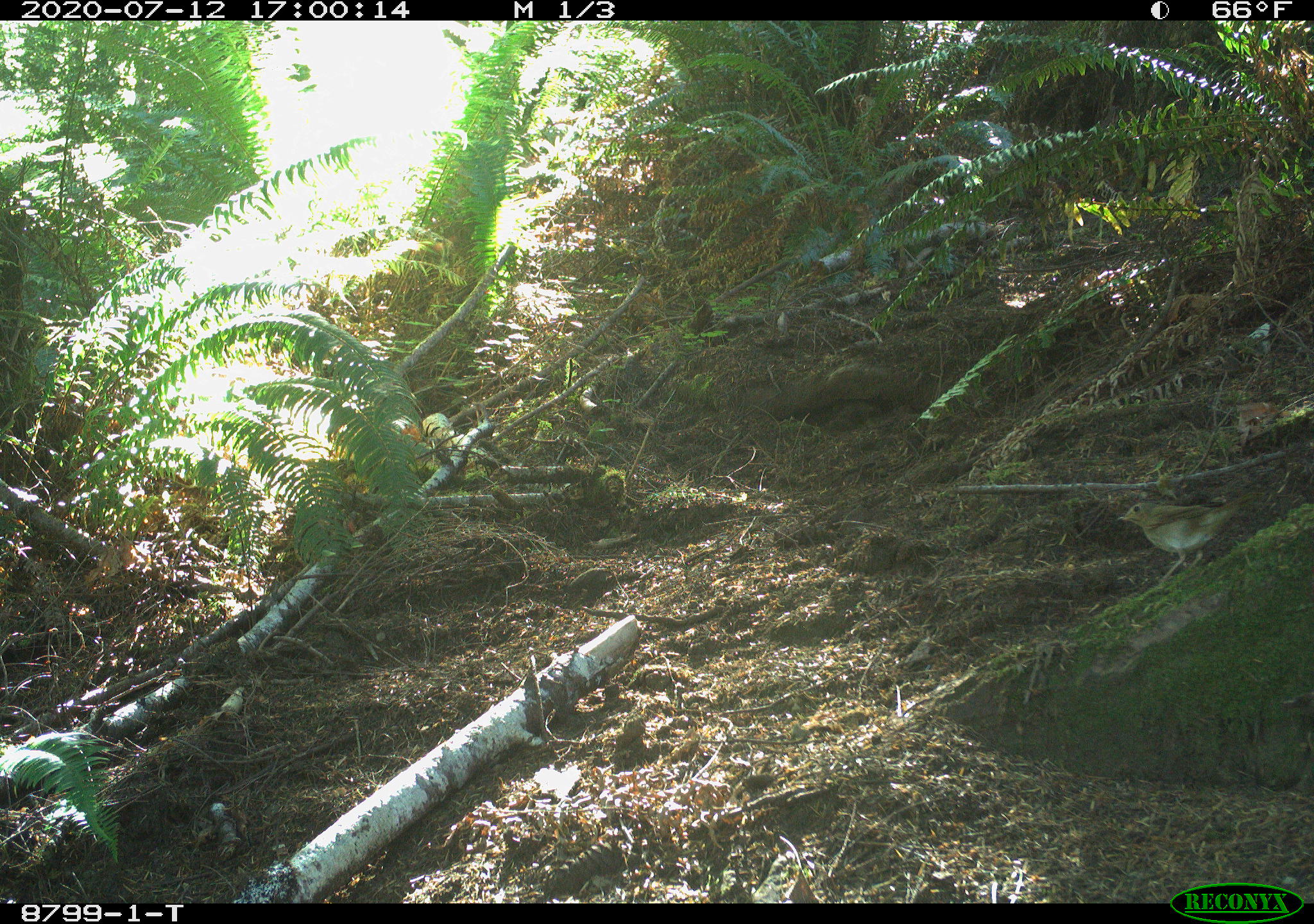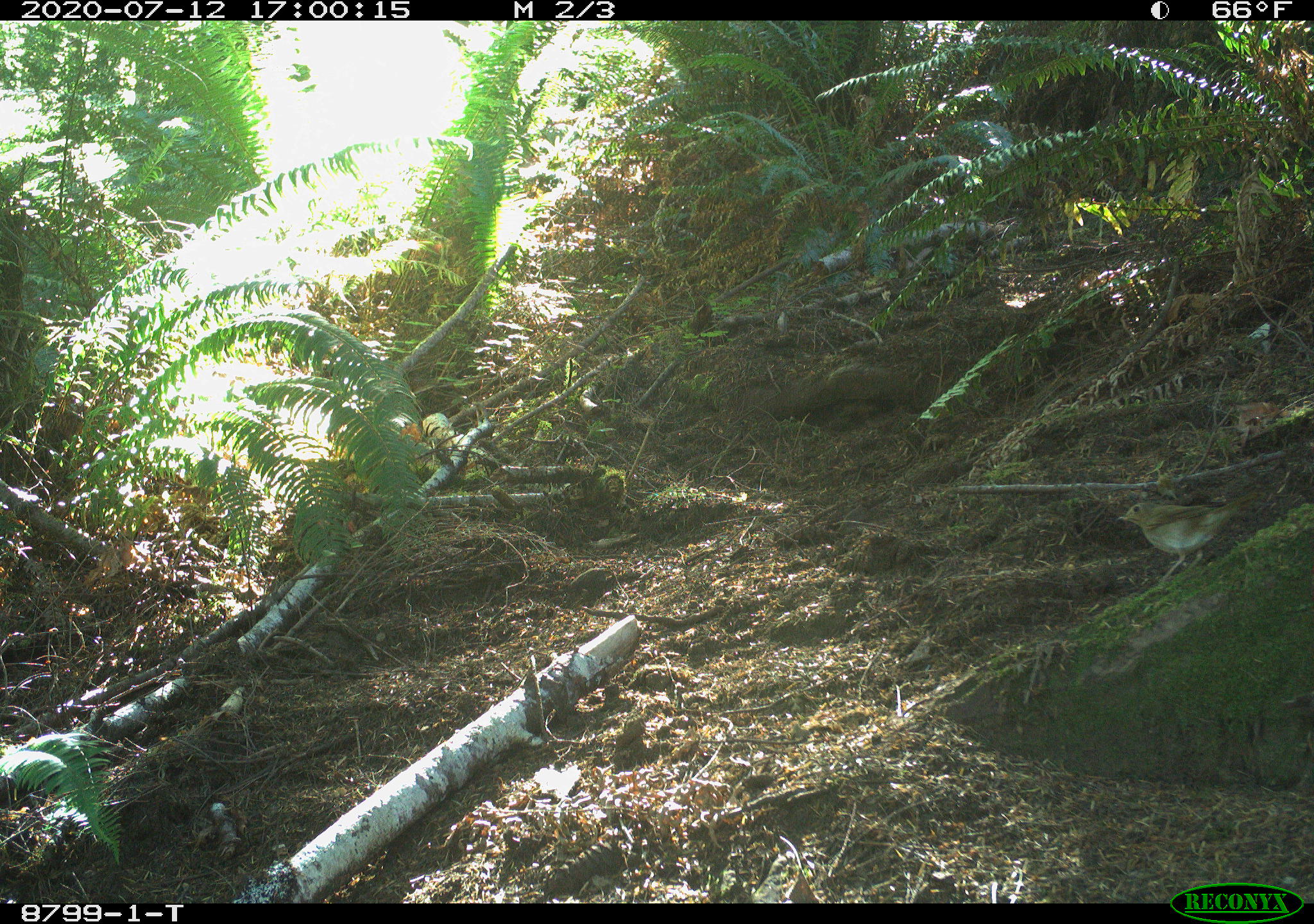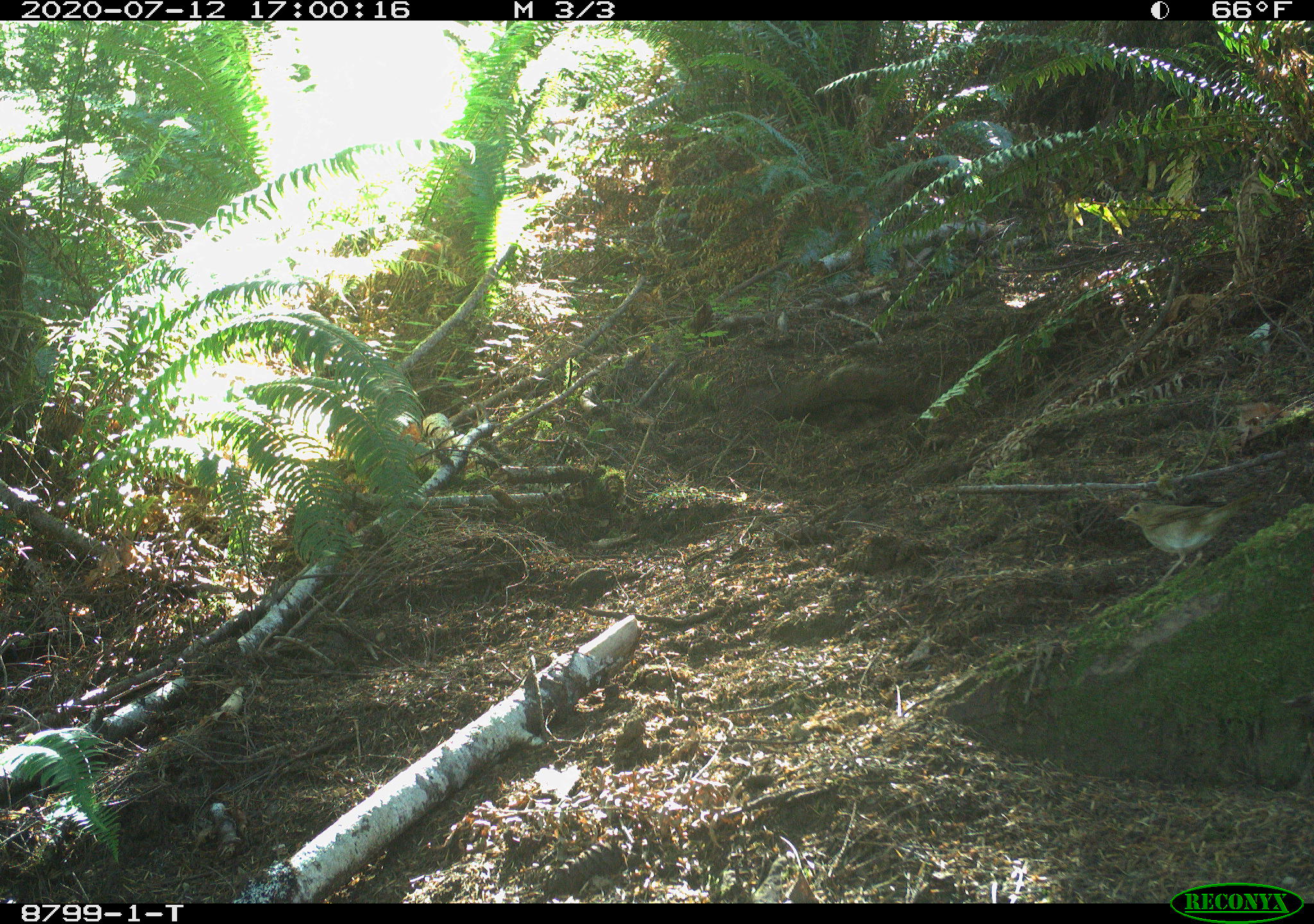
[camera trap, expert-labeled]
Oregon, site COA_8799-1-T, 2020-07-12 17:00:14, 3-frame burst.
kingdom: Animalia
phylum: Chordata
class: Aves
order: Passeriformes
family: Turdidae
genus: Catharus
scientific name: Catharus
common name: brown thrushes and nightingale-thrushes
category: catharus species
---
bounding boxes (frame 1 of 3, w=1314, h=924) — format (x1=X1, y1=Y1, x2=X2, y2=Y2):
catharus species: (x1=1112, y1=477, x2=1274, y2=596)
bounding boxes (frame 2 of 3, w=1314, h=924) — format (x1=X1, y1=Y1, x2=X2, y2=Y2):
catharus species: (x1=1109, y1=476, x2=1276, y2=594)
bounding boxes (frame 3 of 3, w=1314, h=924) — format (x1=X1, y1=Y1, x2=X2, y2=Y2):
catharus species: (x1=1110, y1=468, x2=1279, y2=593)